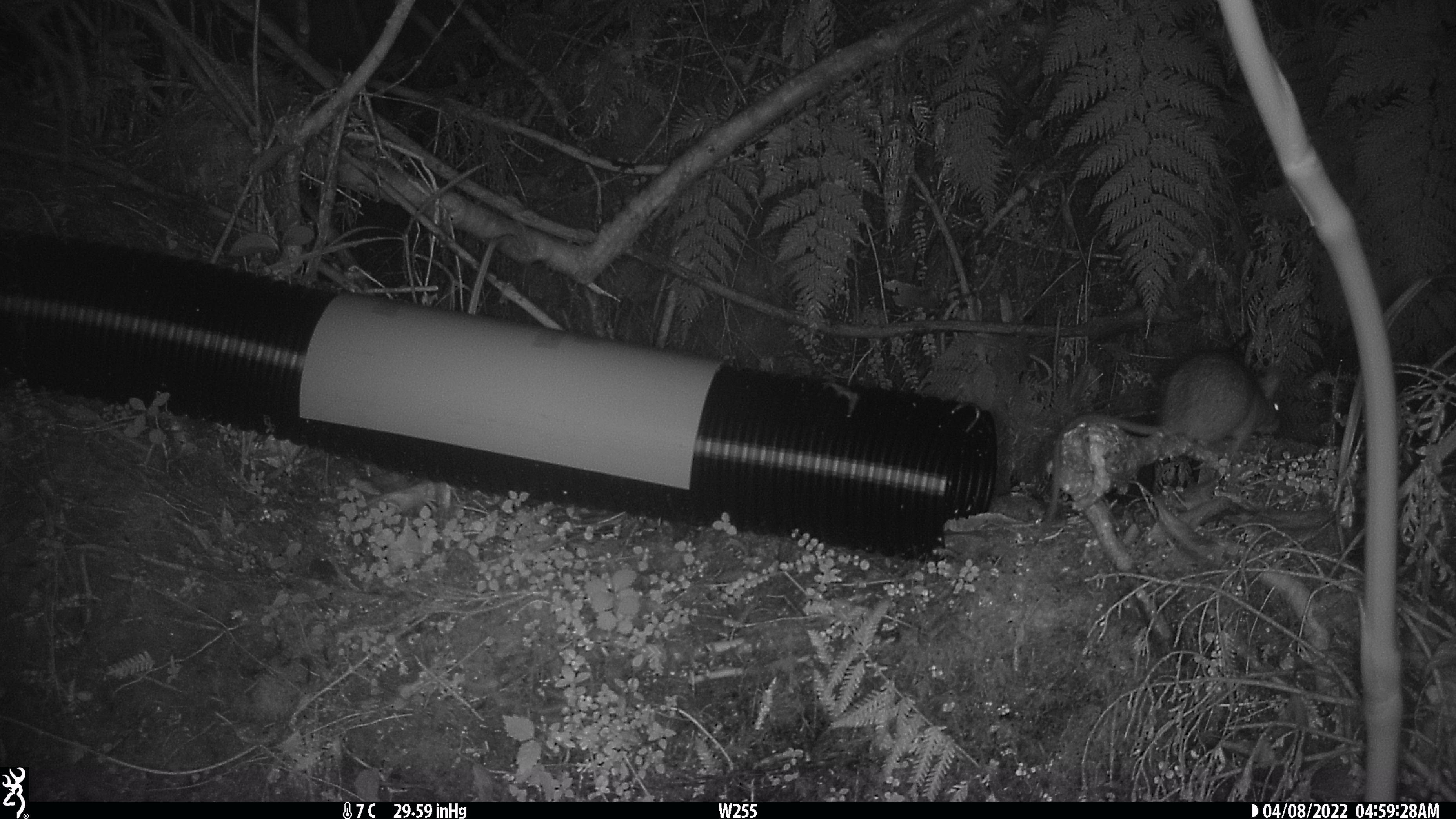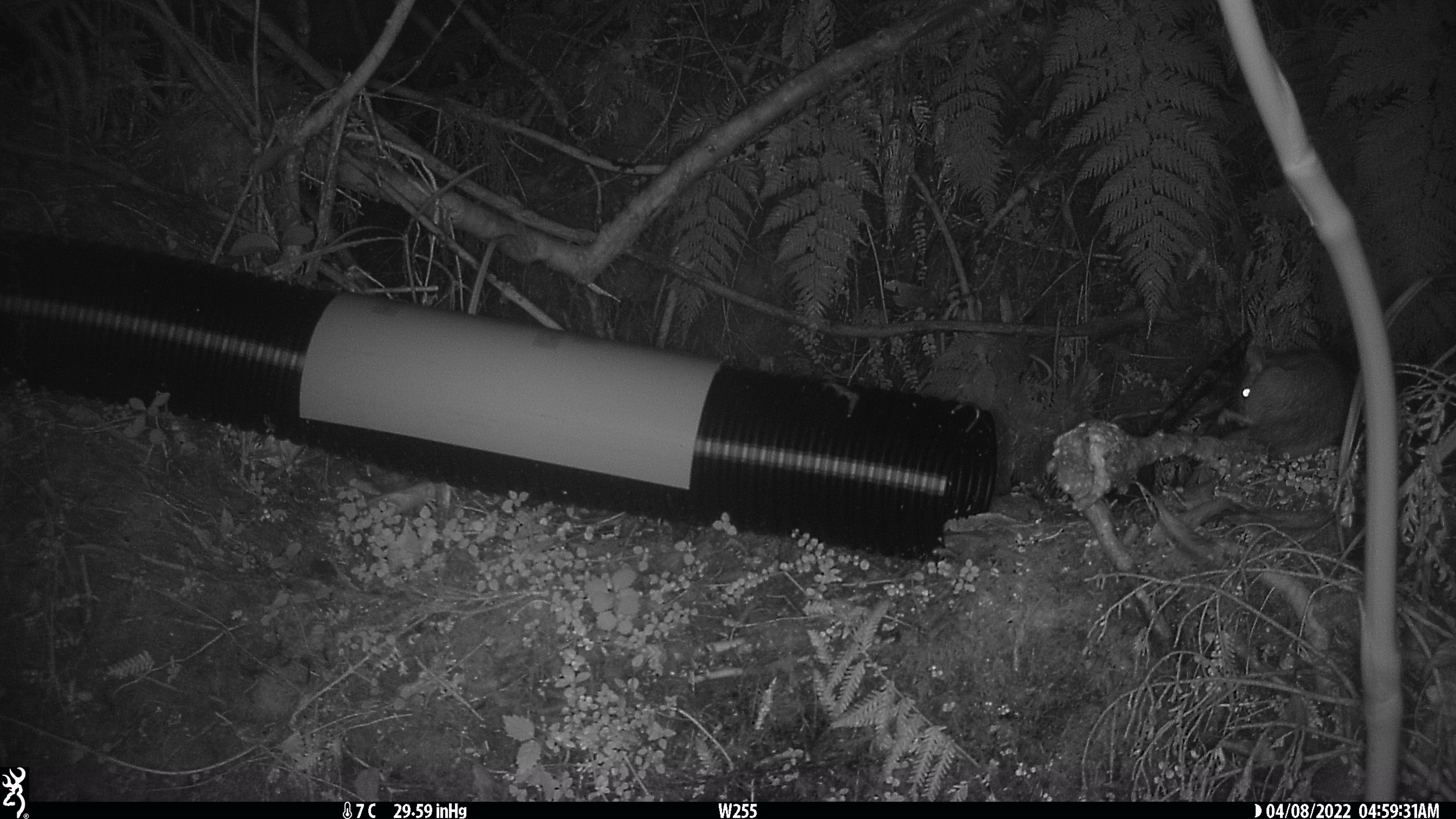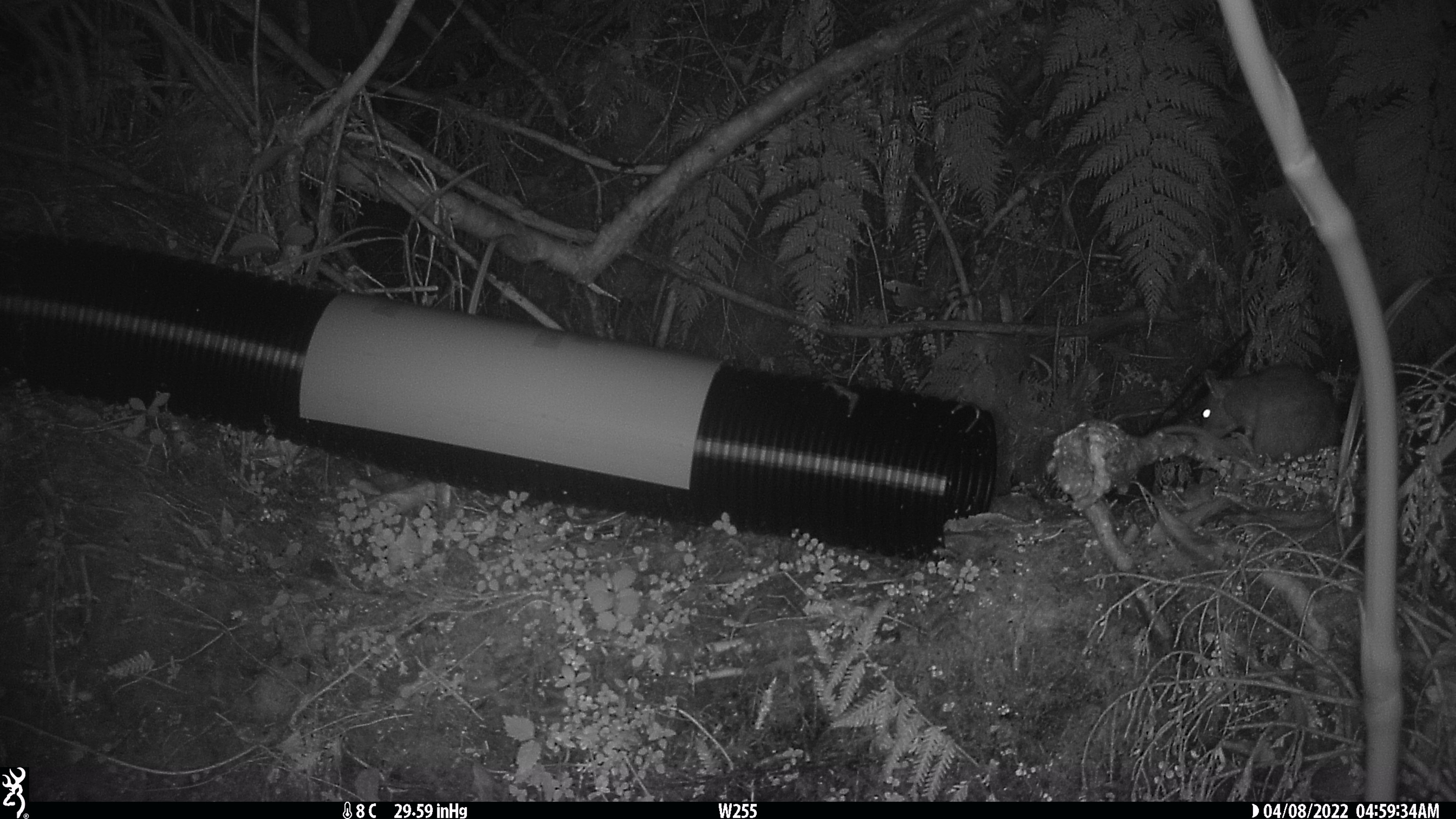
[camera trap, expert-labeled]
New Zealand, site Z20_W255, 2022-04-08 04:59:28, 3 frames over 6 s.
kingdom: Animalia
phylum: Chordata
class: Mammalia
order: Rodentia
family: Muridae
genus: Rattus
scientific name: Rattus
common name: rat